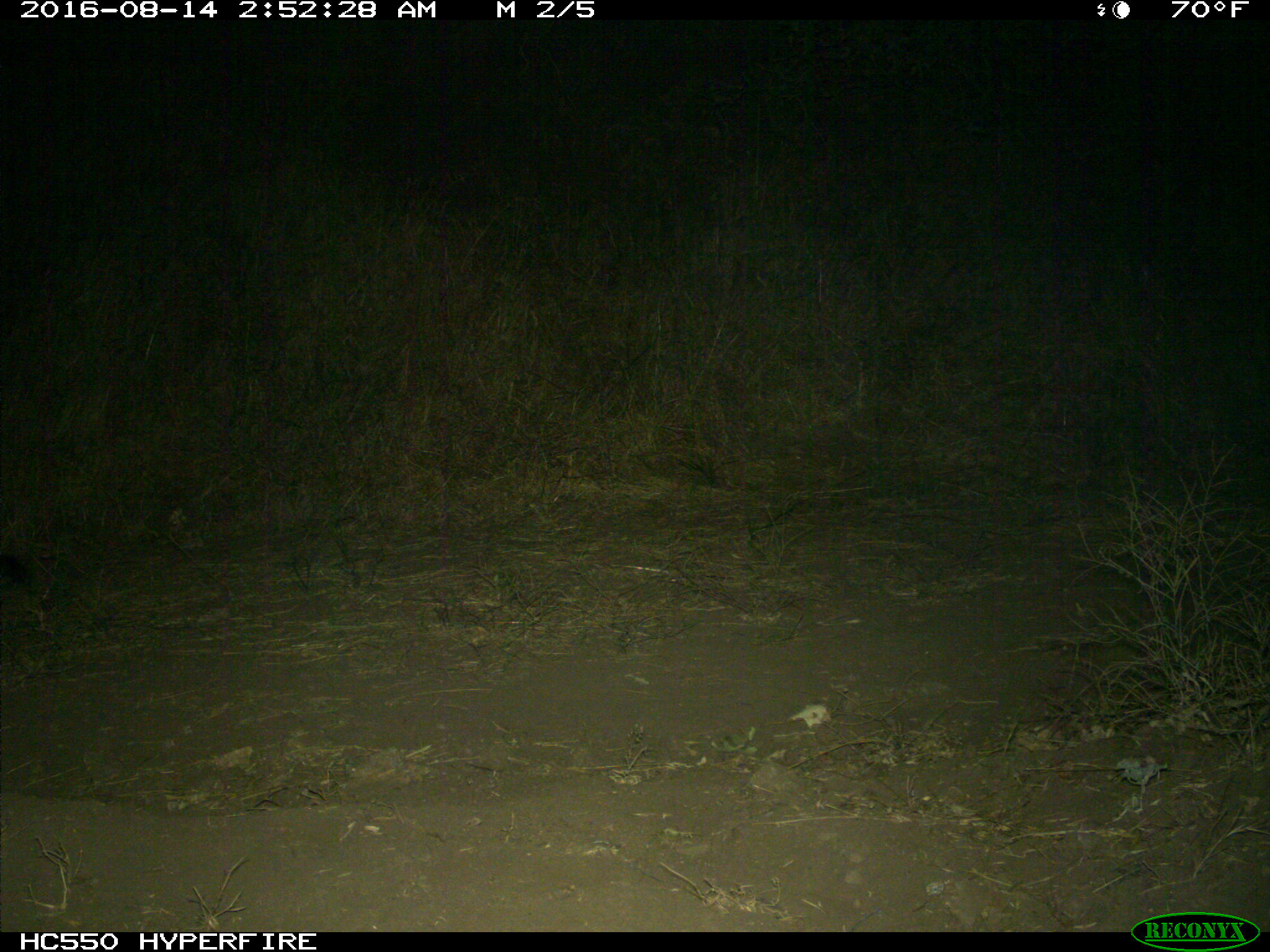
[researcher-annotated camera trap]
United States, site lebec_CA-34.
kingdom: Animalia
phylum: Chordata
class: Mammalia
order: Carnivora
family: Canidae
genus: Urocyon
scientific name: Urocyon cinereoargenteus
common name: gray fox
Urocyon cinereoargenteus (gray fox).